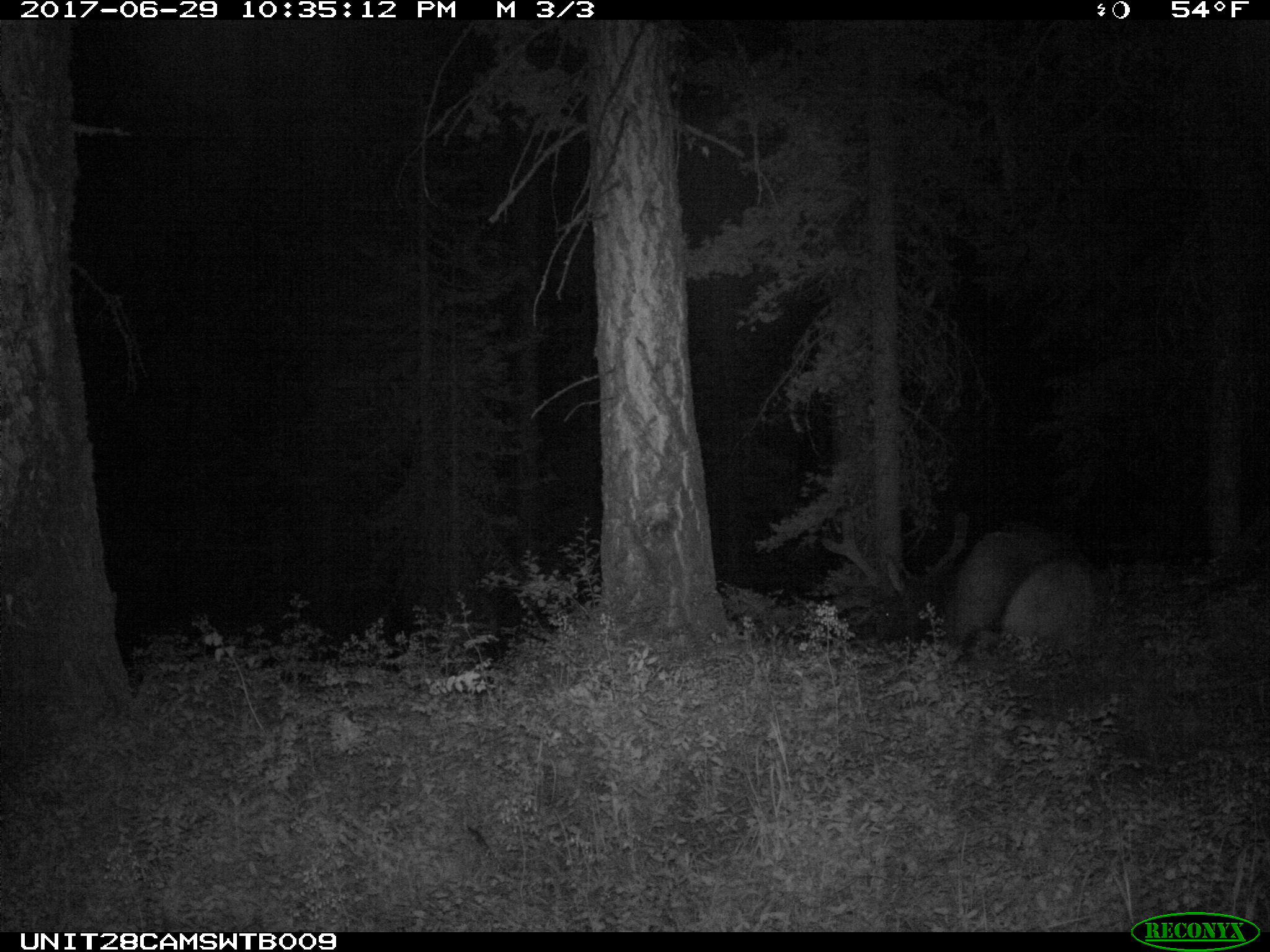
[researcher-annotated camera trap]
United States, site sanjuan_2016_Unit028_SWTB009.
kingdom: Animalia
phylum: Chordata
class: Mammalia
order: Artiodactyla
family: Cervidae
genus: Cervus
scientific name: Cervus elaphus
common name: red deer